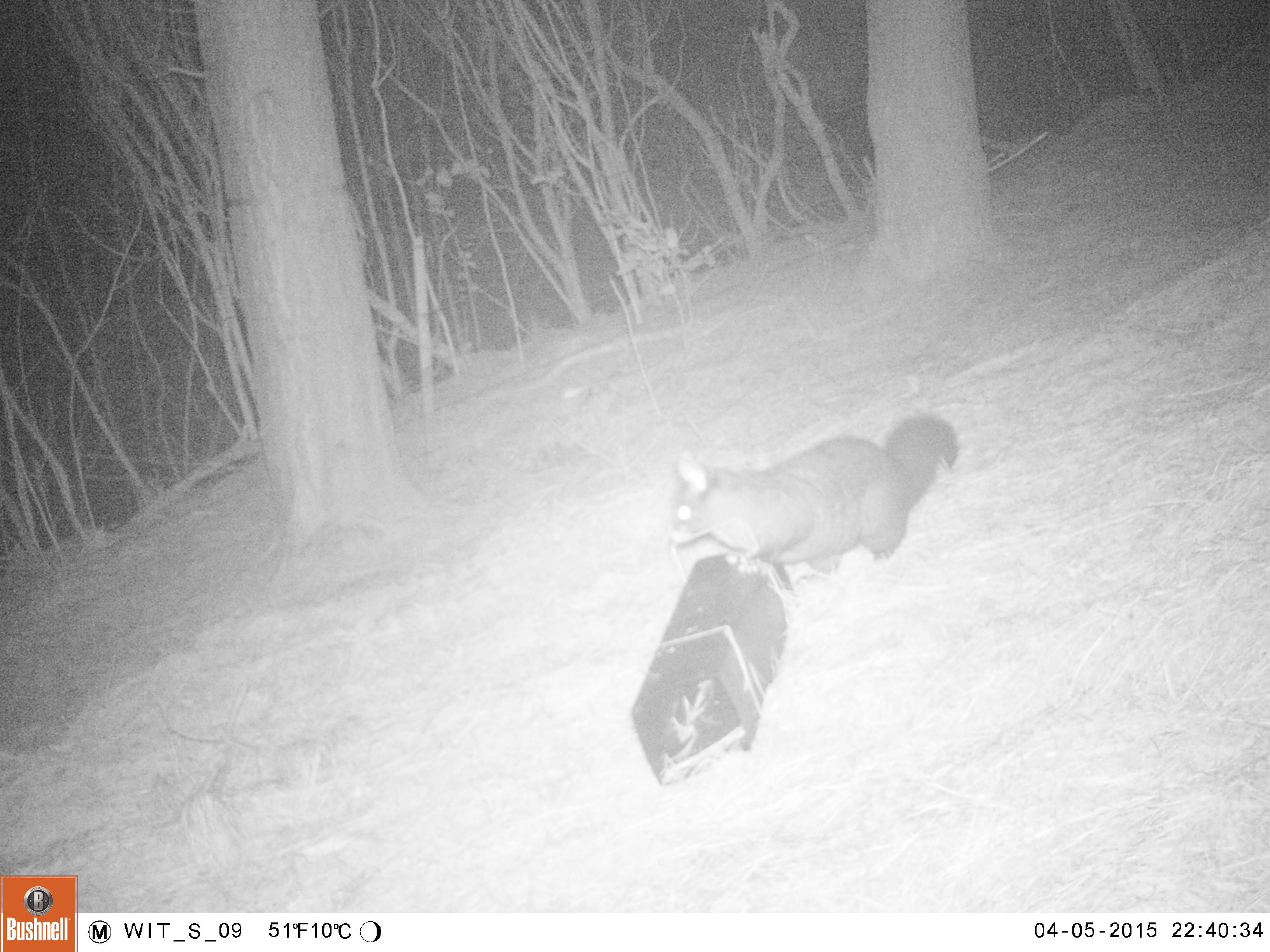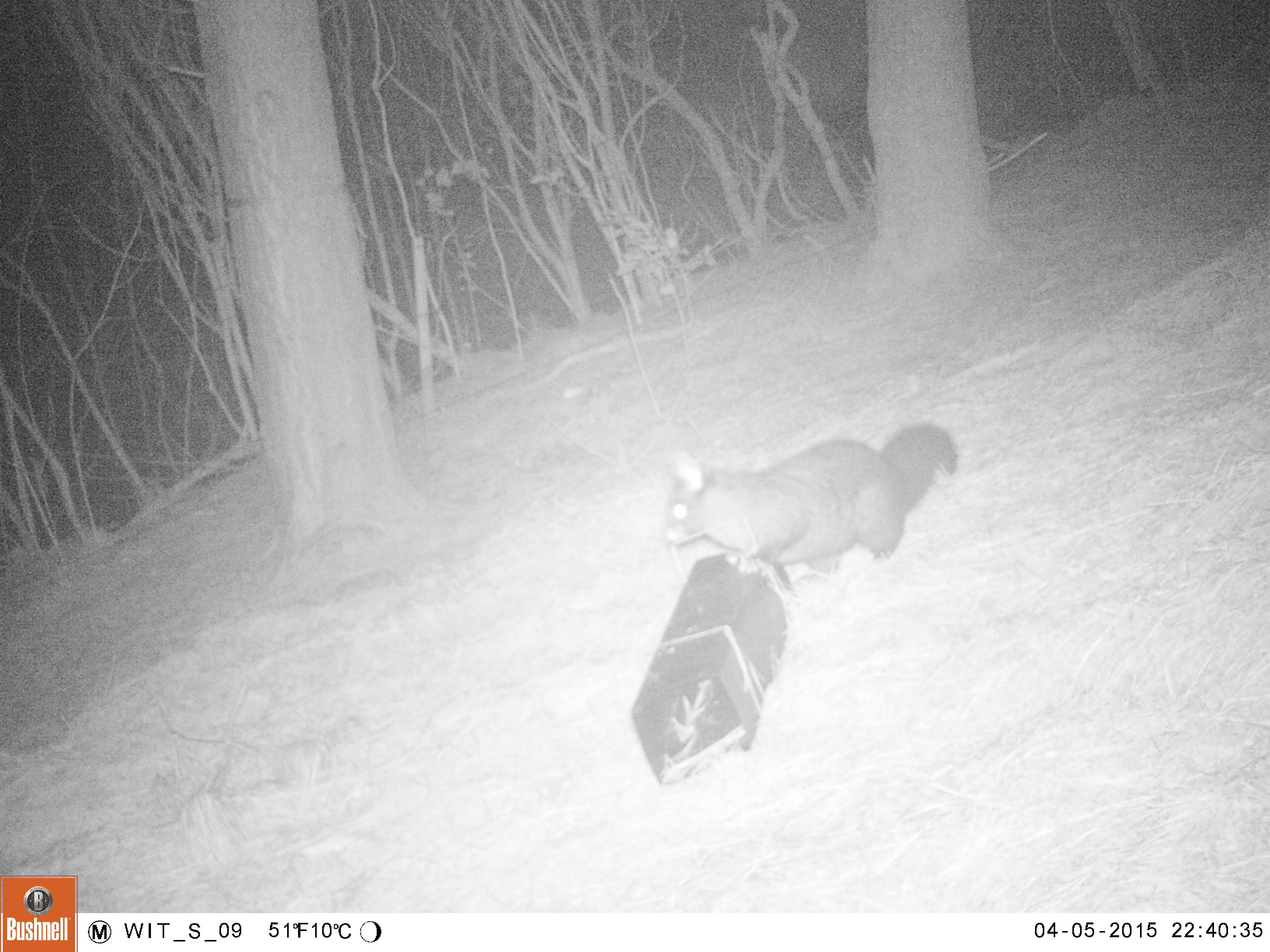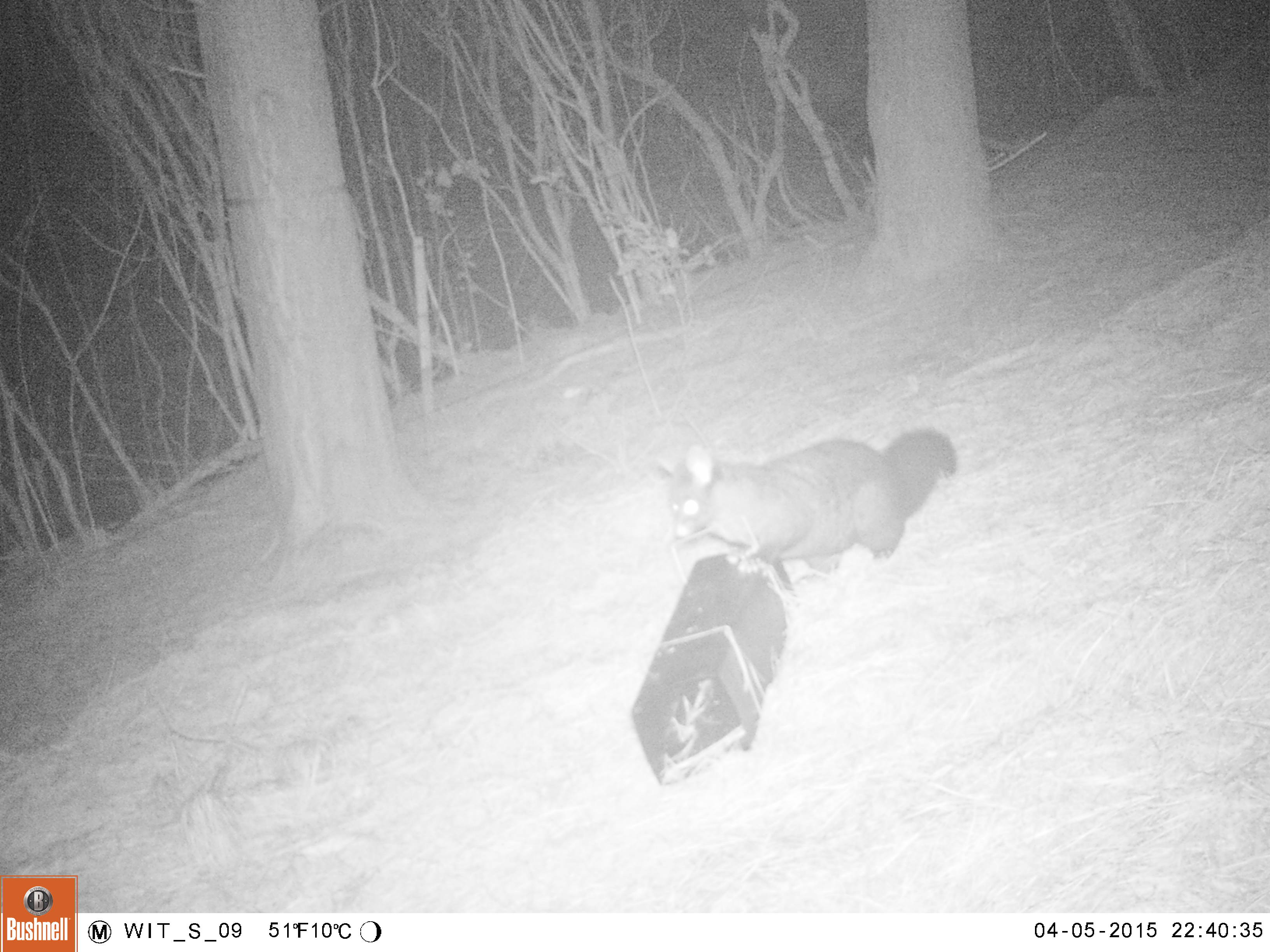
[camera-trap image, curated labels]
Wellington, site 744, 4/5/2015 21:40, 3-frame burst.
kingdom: Animalia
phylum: Chordata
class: Mammalia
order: Didelphimorphia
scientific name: Didelphimorphia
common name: possum